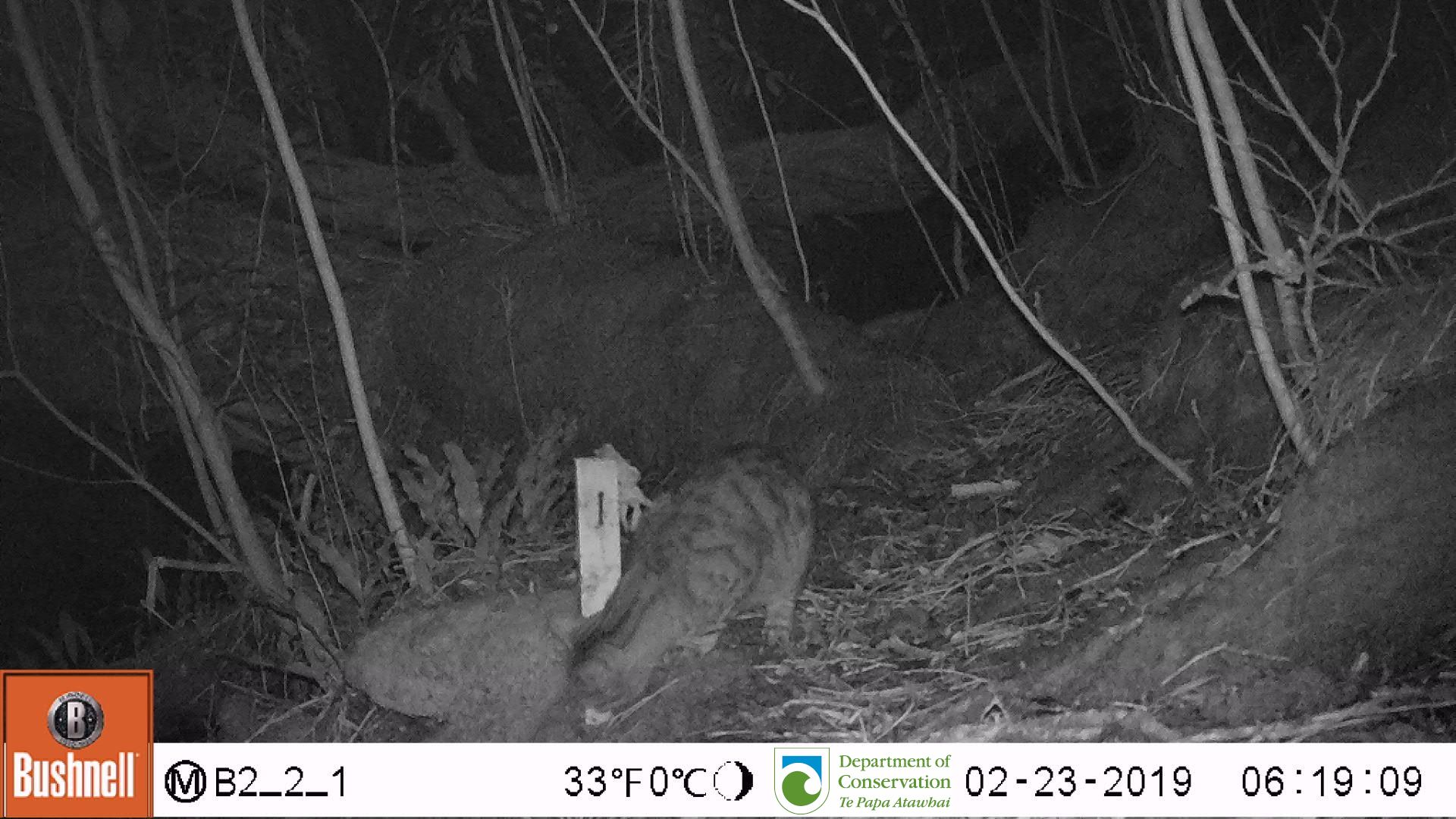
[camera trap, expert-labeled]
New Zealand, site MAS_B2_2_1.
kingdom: Animalia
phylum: Chordata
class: Mammalia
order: Carnivora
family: Felidae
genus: Felis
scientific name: Felis catus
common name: domestic cat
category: cat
Cat (domestic cat) (Felis catus).